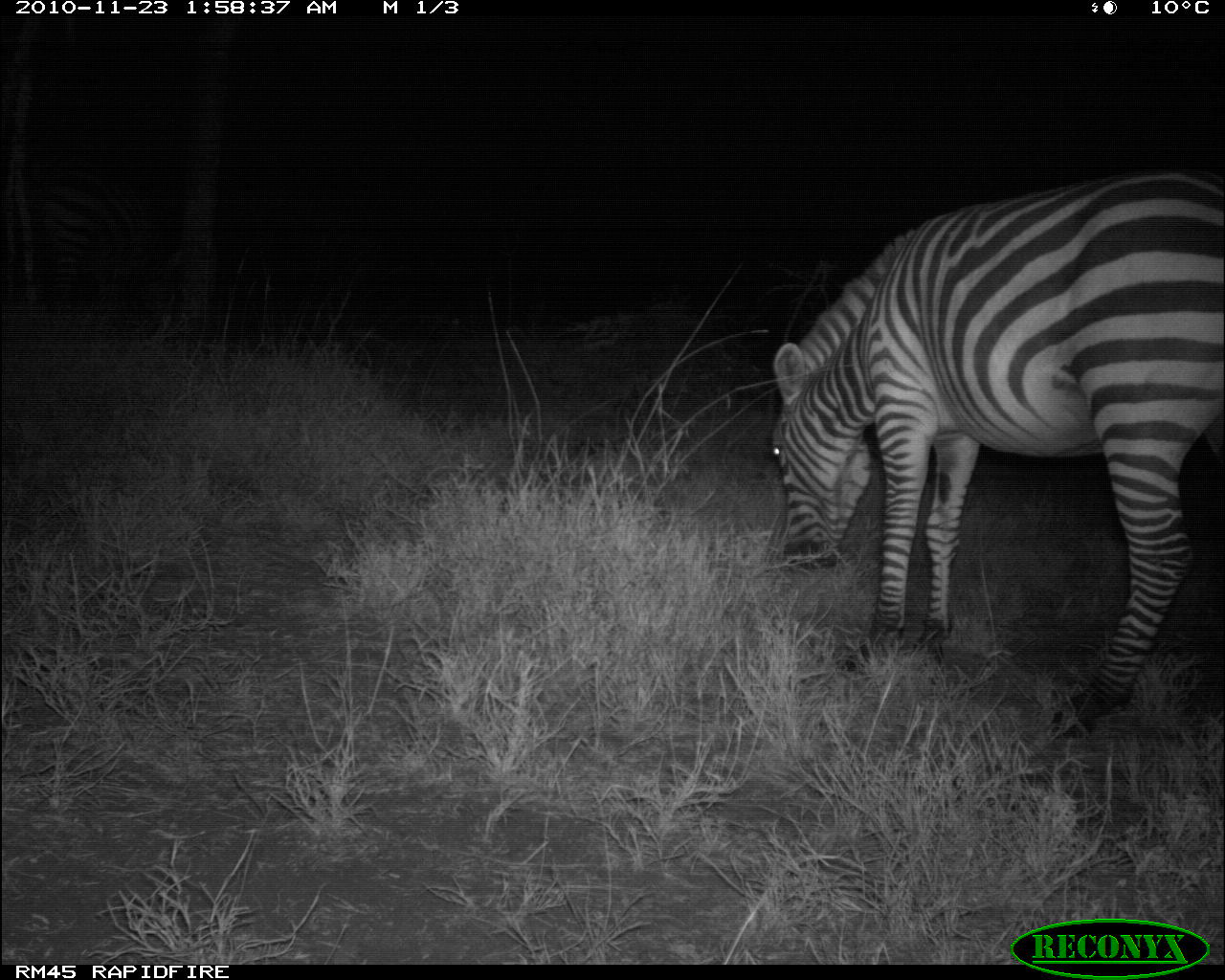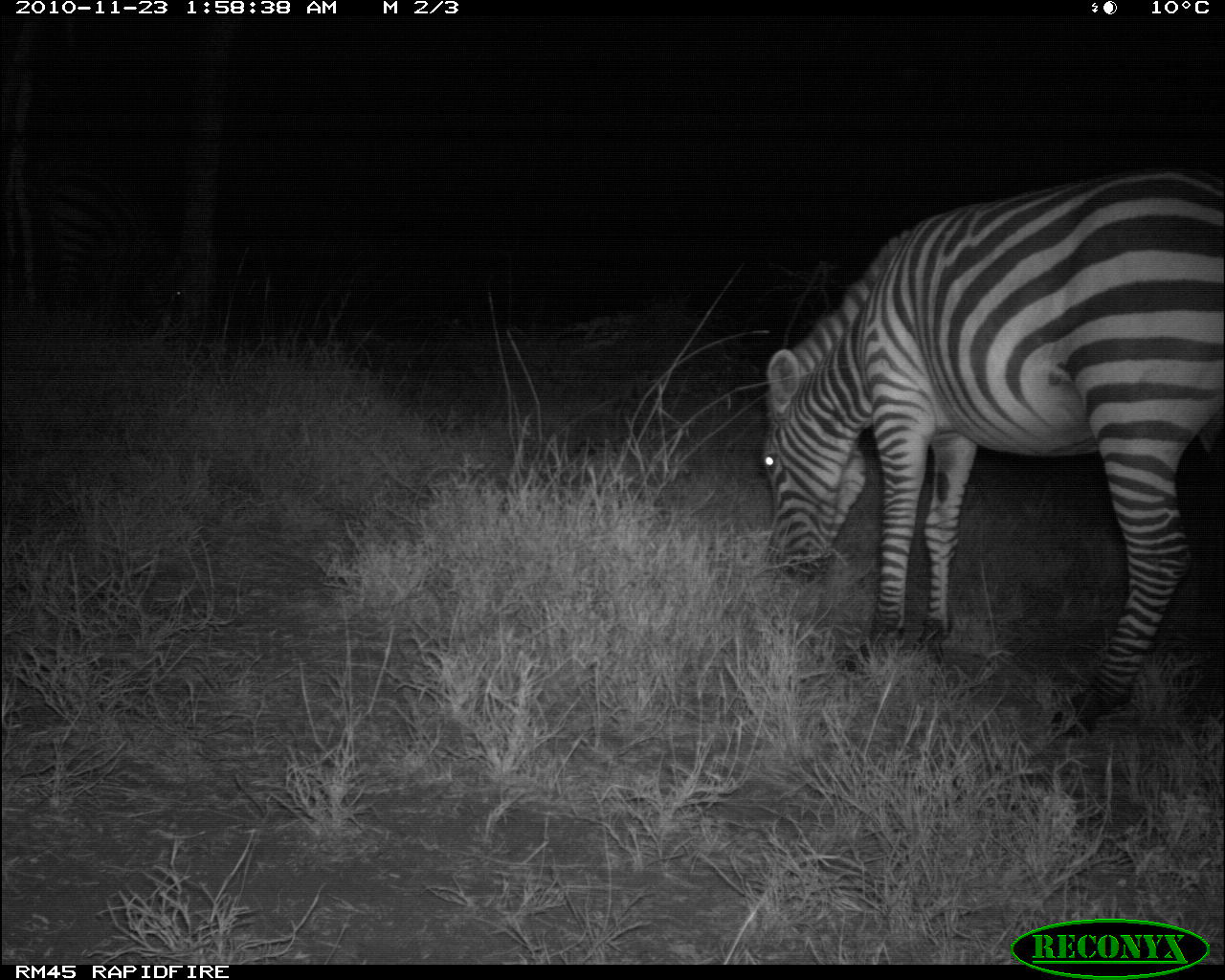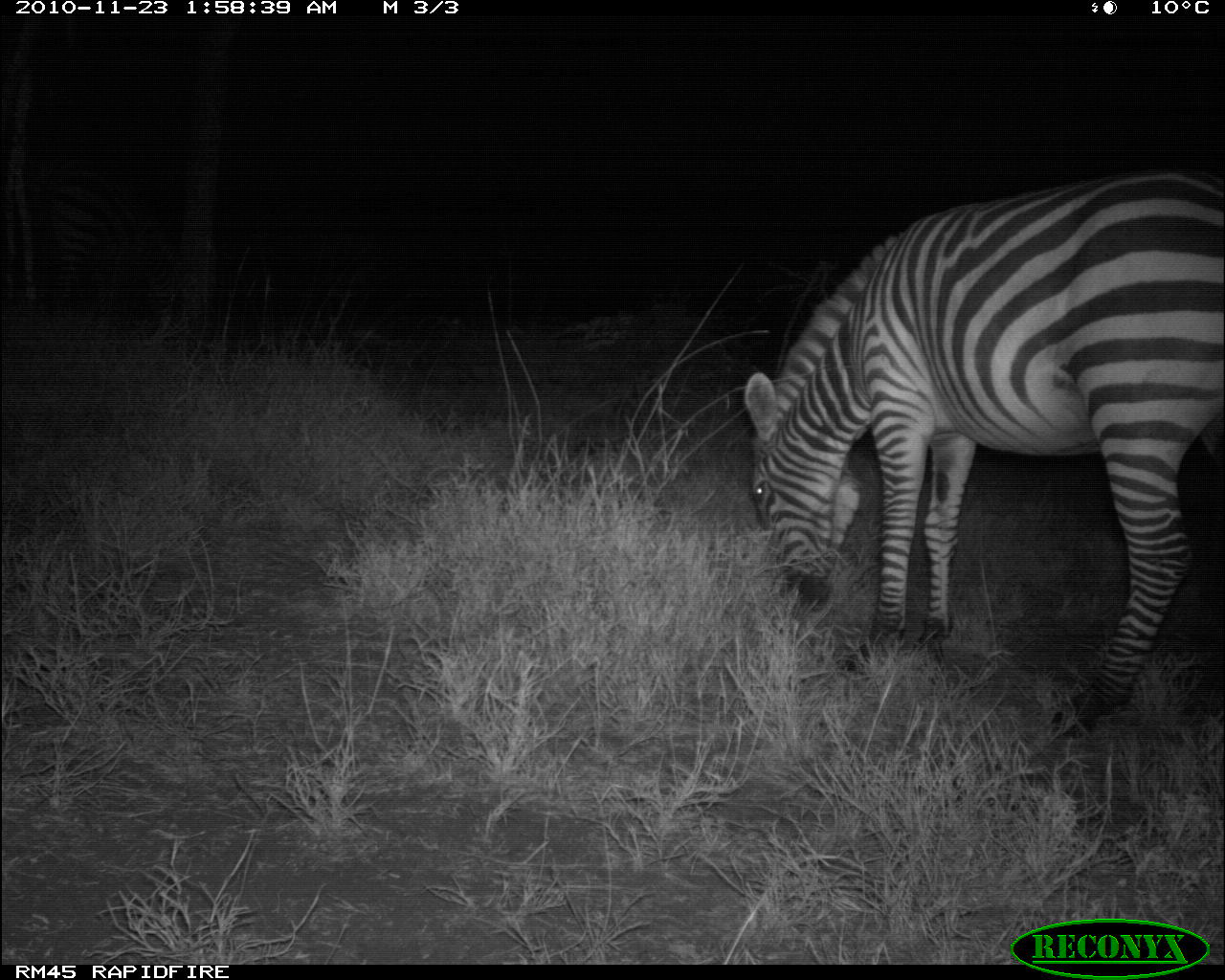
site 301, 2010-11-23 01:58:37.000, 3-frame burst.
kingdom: Animalia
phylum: Chordata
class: Mammalia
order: Perissodactyla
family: Equidae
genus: Equus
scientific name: Equus quagga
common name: plains zebra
Equus quagga (plains zebra), count 1.